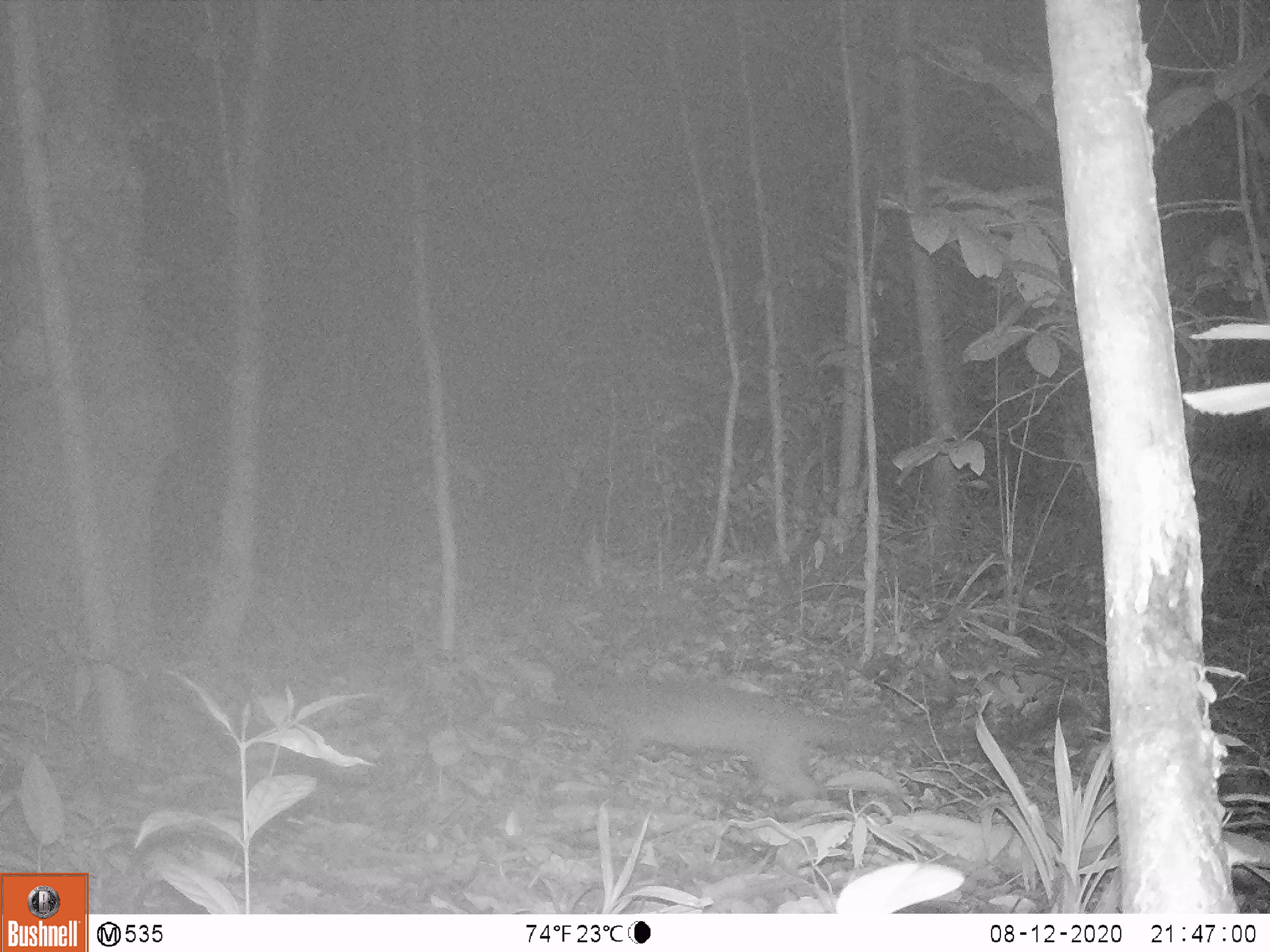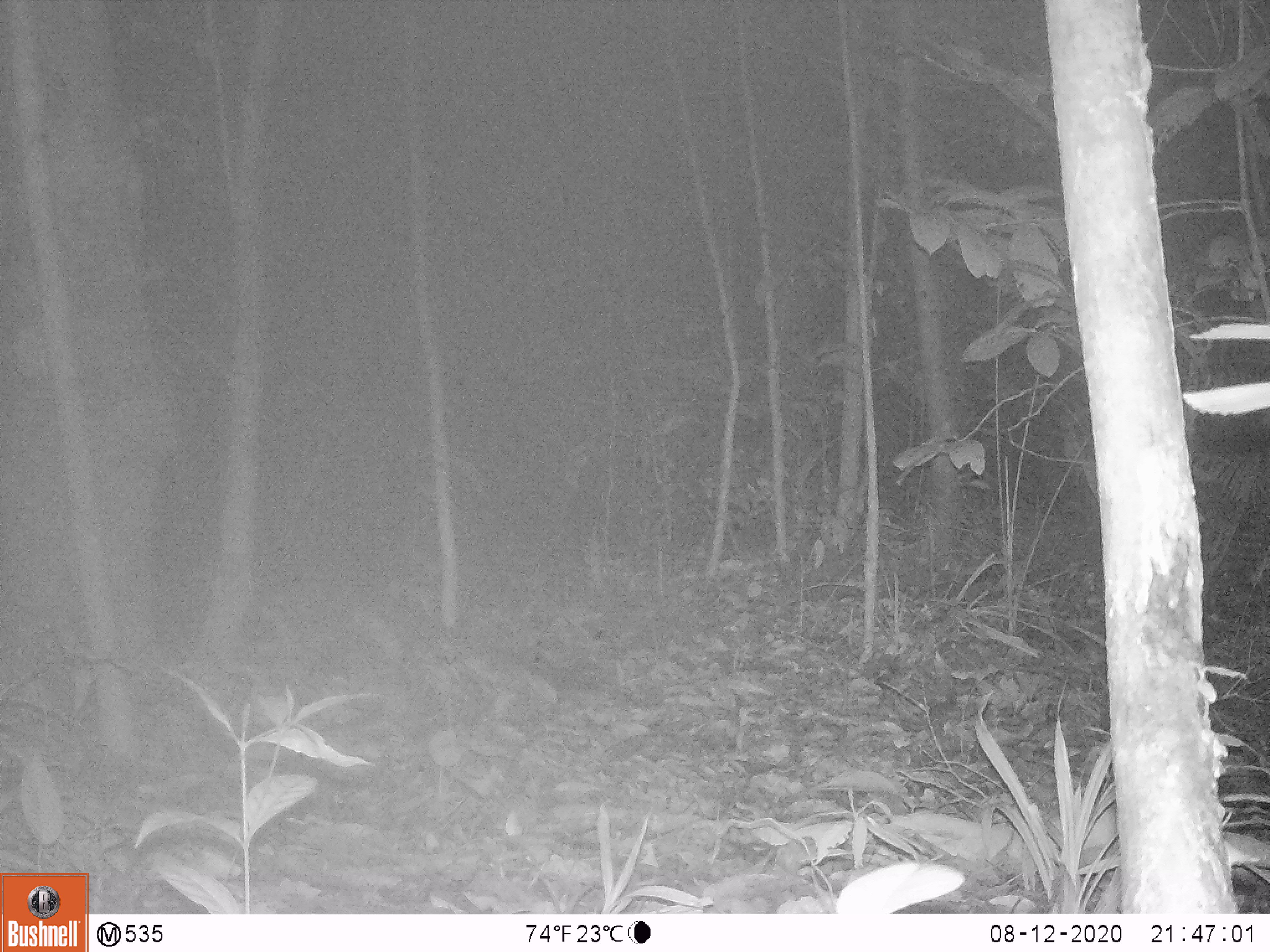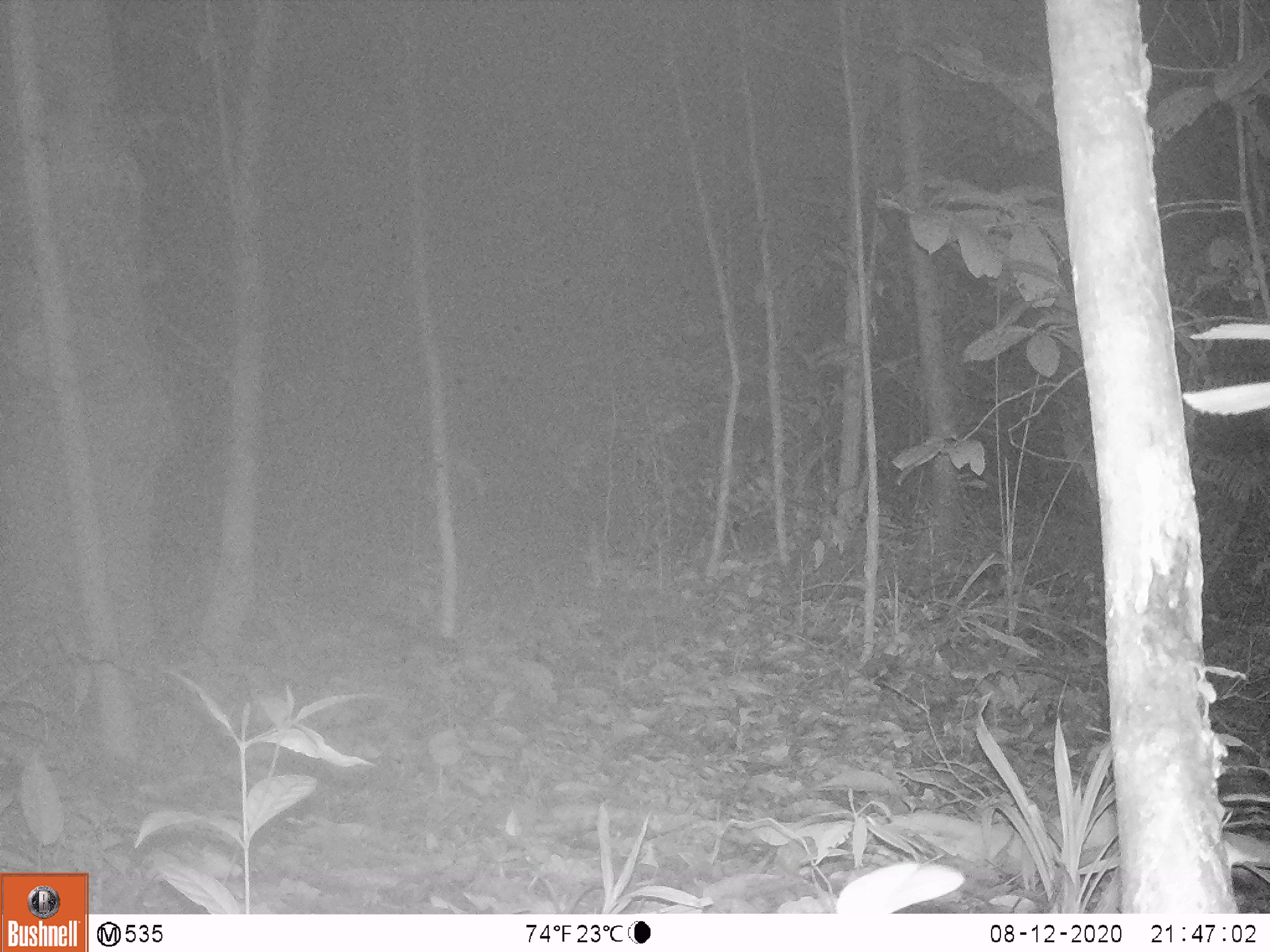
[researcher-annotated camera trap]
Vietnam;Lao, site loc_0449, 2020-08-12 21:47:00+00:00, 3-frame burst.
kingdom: Animalia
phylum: Chordata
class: Mammalia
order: Carnivora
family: Viverridae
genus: Paguma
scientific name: Paguma larvata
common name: masked palm civet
Masked palm civet (Paguma larvata). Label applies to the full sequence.